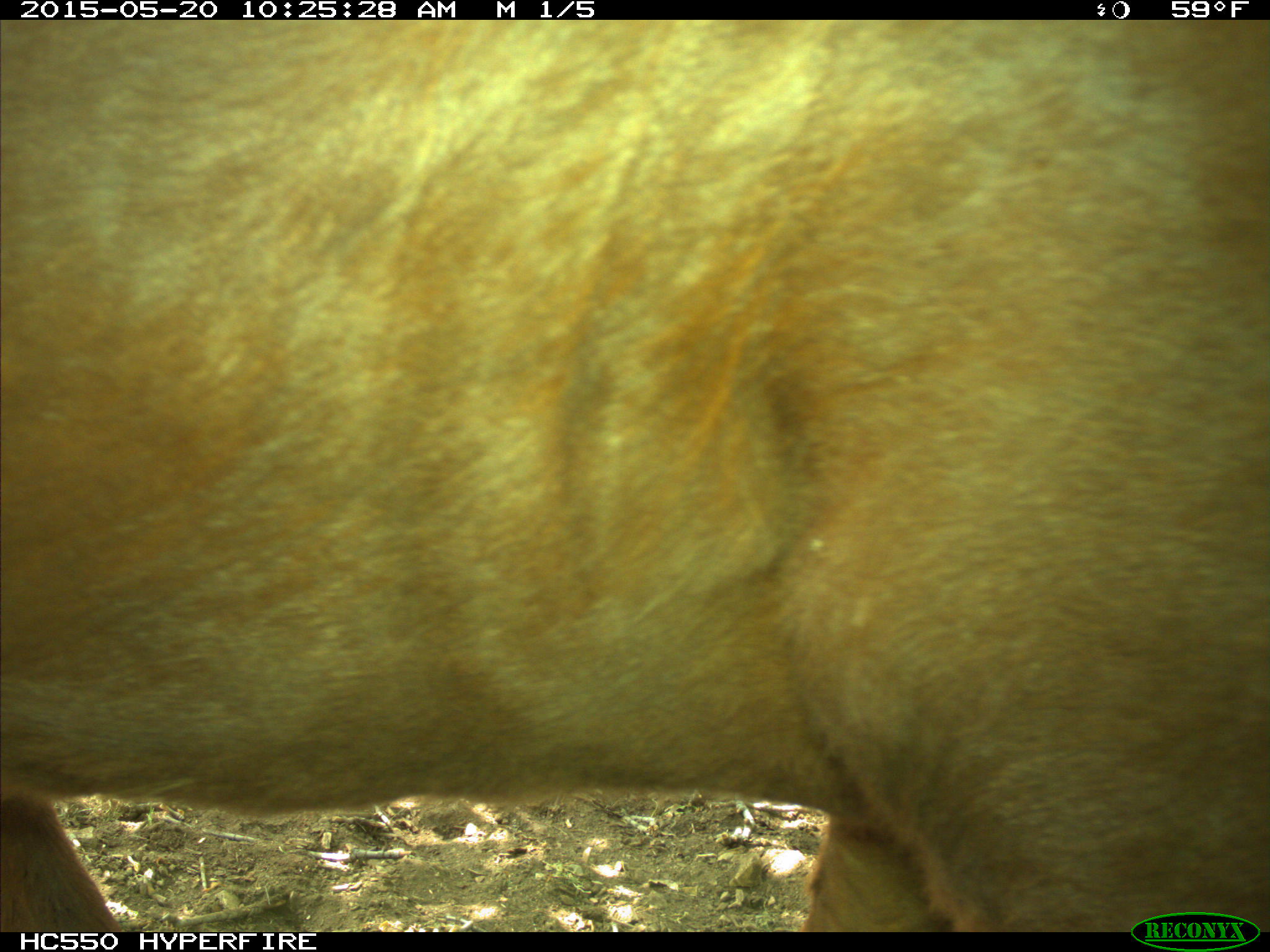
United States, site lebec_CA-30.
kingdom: Animalia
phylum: Chordata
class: Mammalia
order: Artiodactyla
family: Bovidae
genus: Bos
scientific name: Bos taurus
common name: domestic cow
Bos taurus (domestic cow).